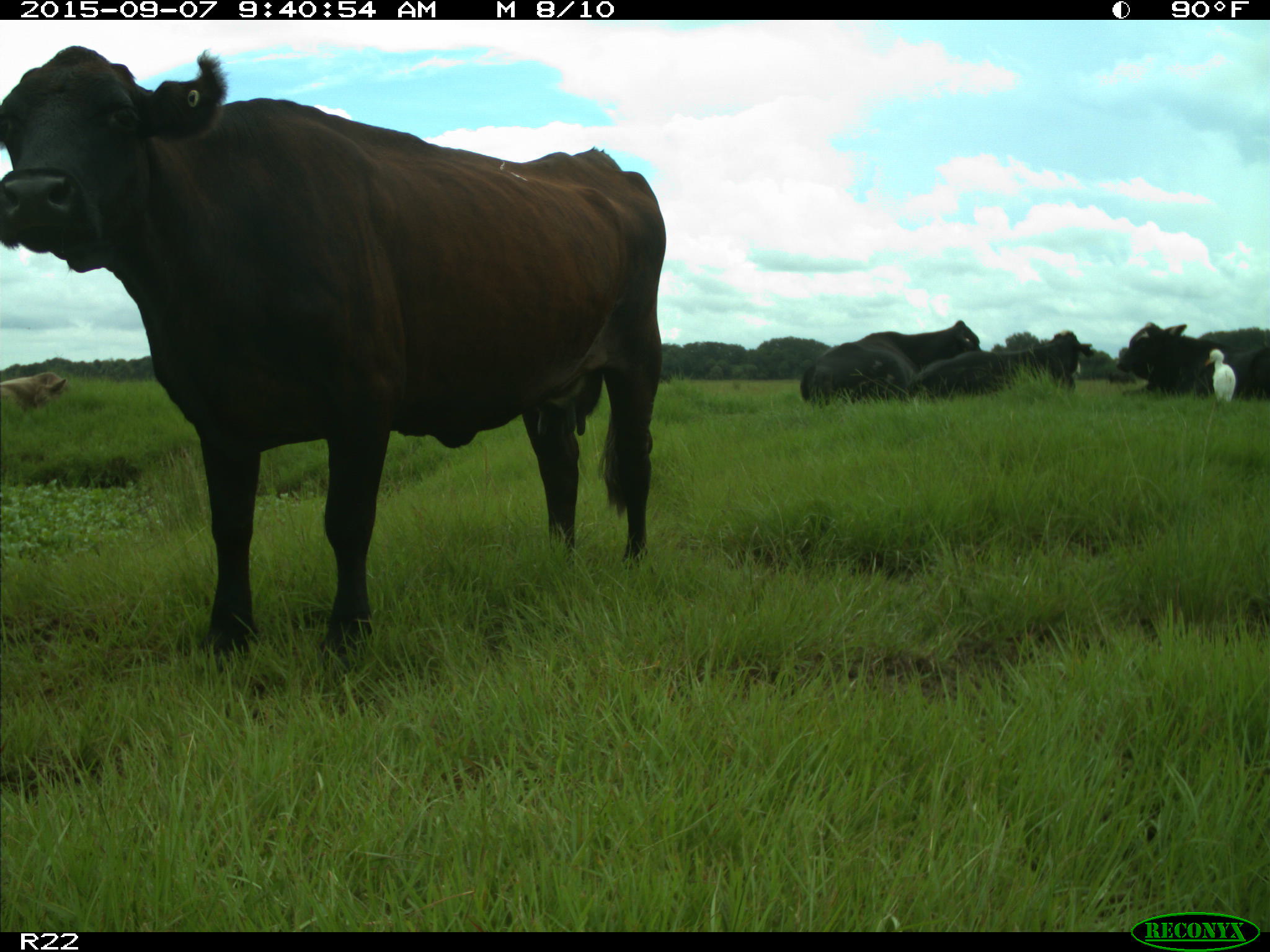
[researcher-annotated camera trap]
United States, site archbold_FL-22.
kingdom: Animalia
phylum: Chordata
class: Mammalia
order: Artiodactyla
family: Bovidae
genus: Bos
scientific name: Bos taurus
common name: domestic cow